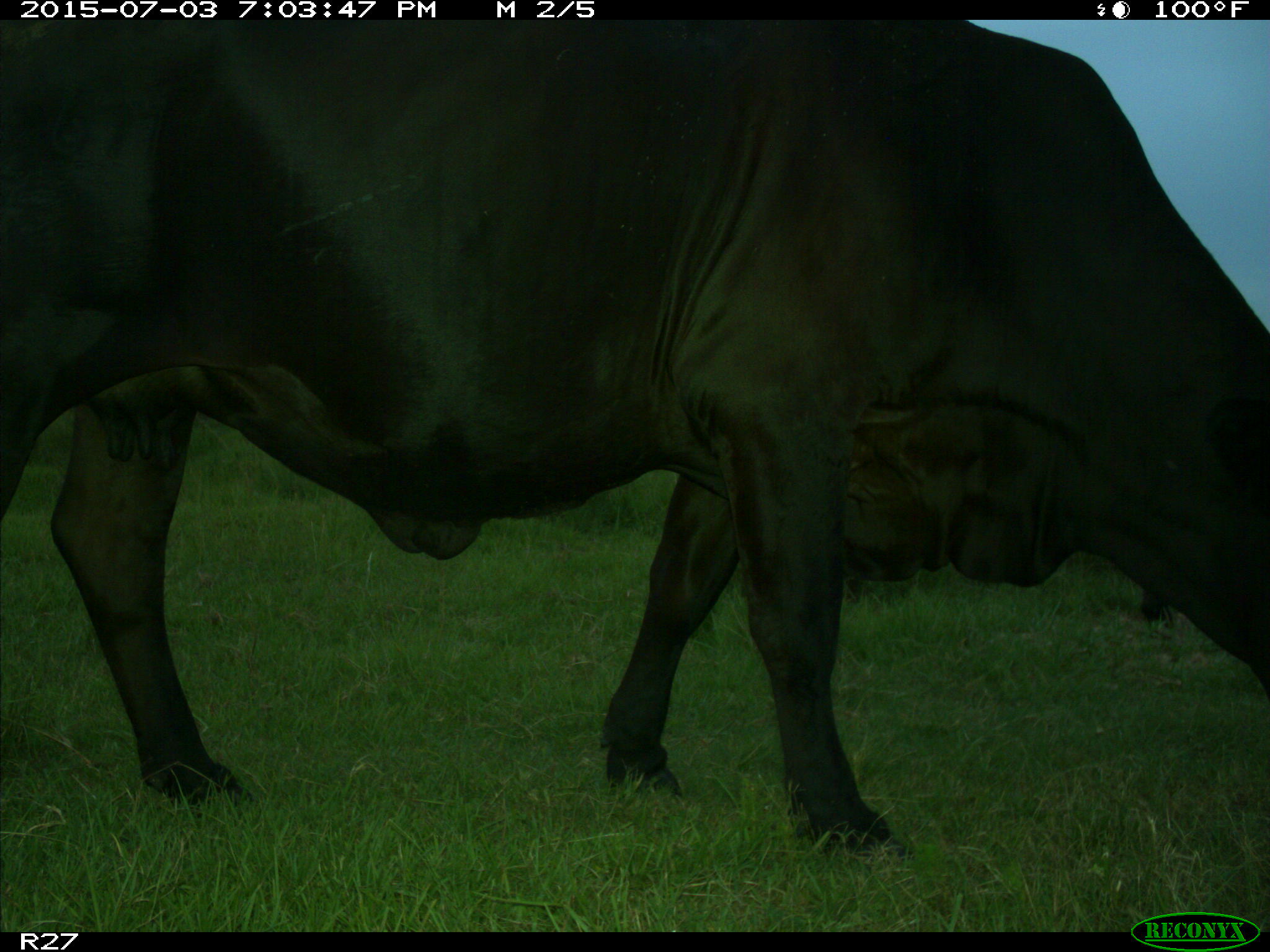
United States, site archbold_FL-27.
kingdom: Animalia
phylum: Chordata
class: Mammalia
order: Artiodactyla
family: Bovidae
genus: Bos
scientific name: Bos taurus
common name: domestic cow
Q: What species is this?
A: Bos taurus (domestic cow).